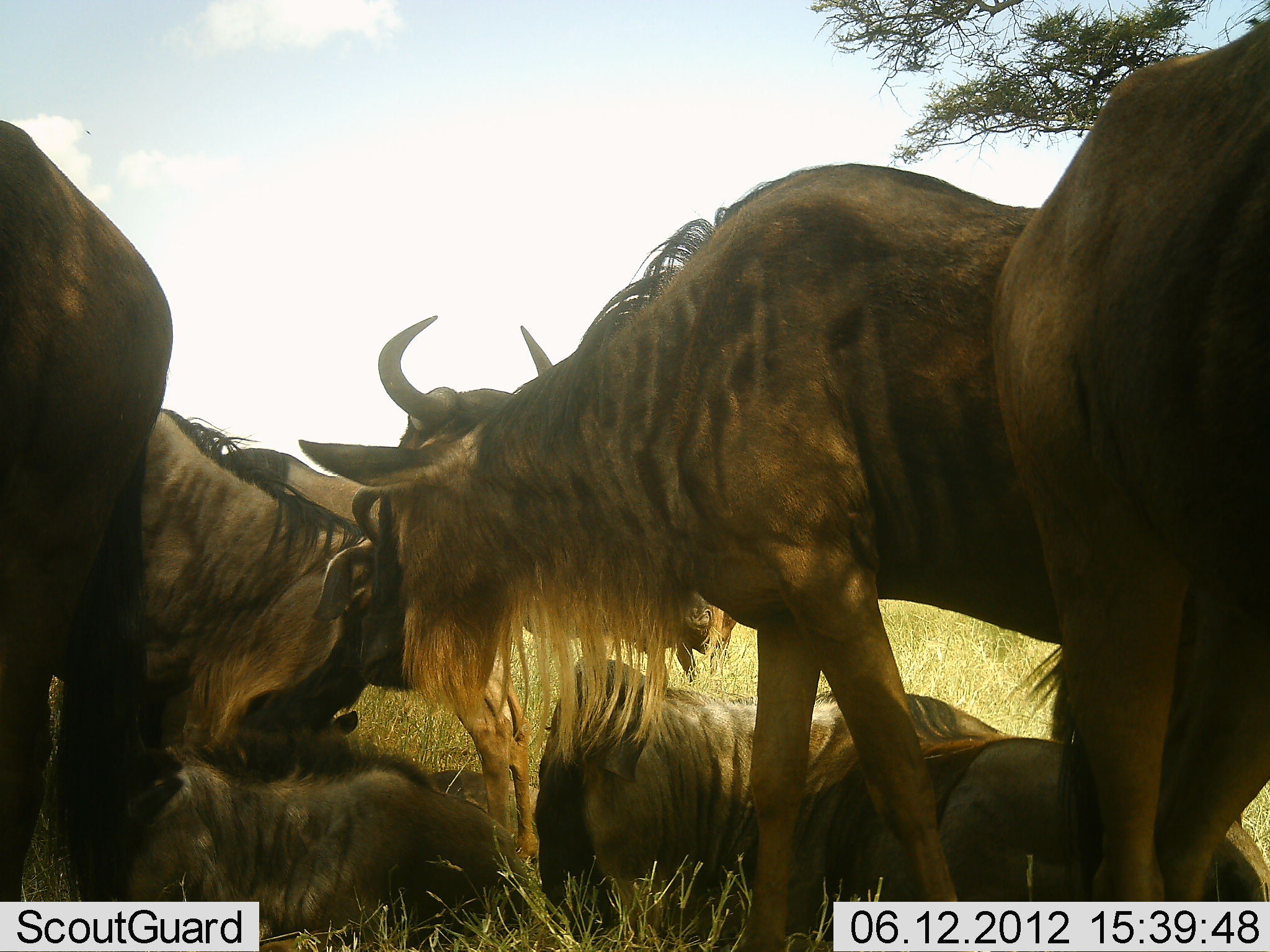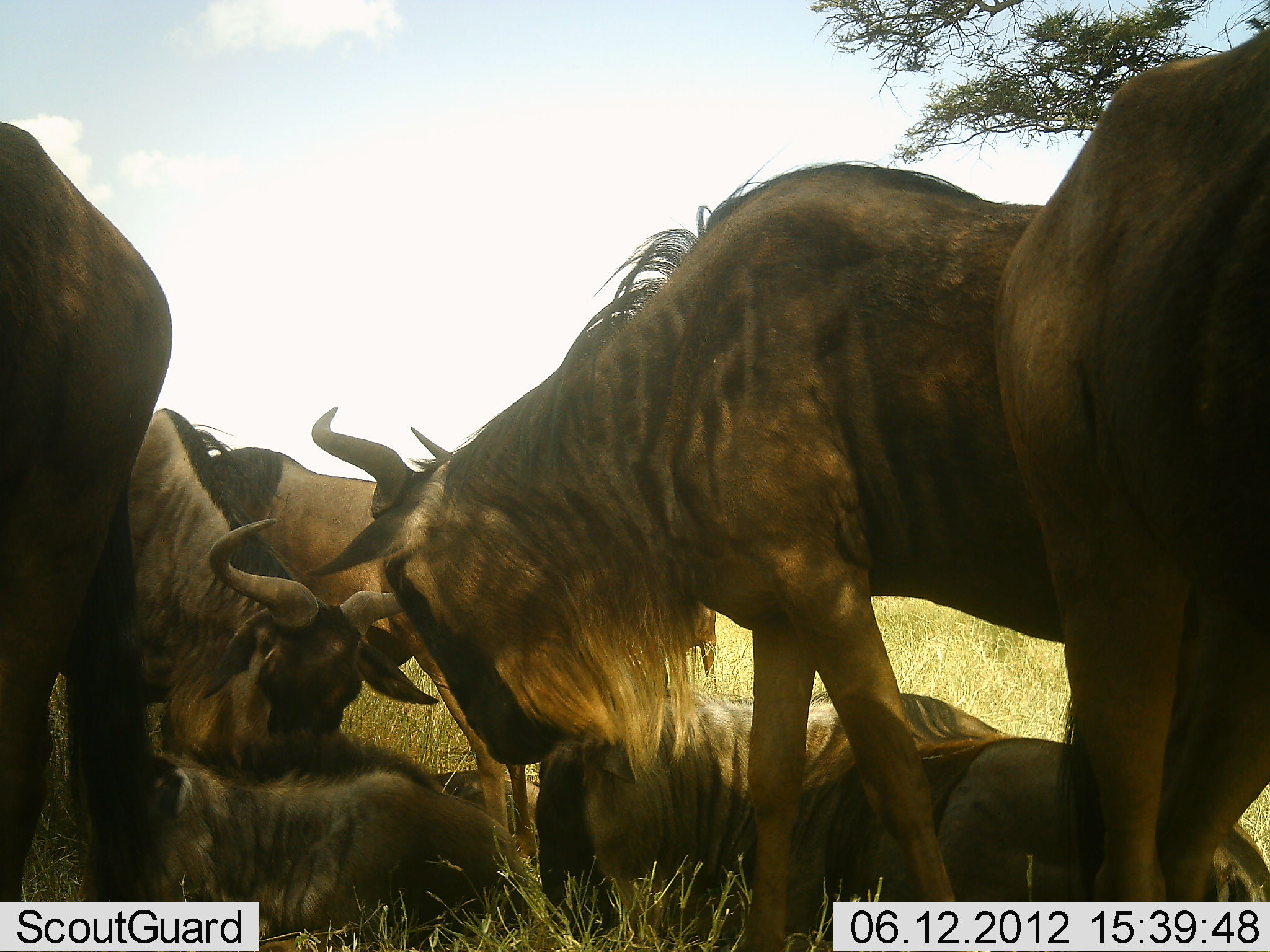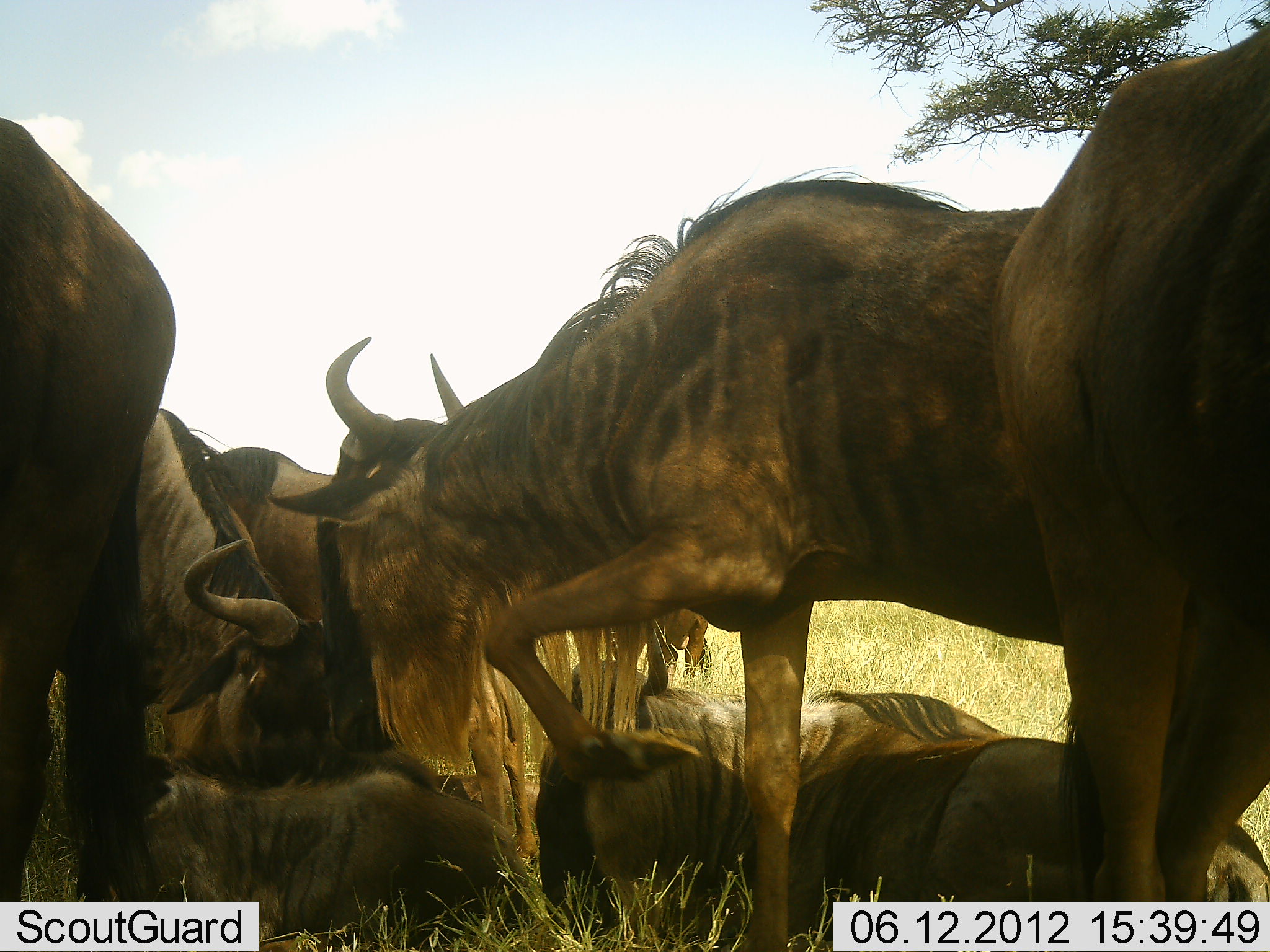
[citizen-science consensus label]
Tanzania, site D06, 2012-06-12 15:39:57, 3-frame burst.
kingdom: Animalia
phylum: Chordata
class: Mammalia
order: Artiodactyla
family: Bovidae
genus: Connochaetes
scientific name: Connochaetes taurinus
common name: blue wildebeest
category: wildebeest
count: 7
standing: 70%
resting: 90%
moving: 0%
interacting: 60%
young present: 50%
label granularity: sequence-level